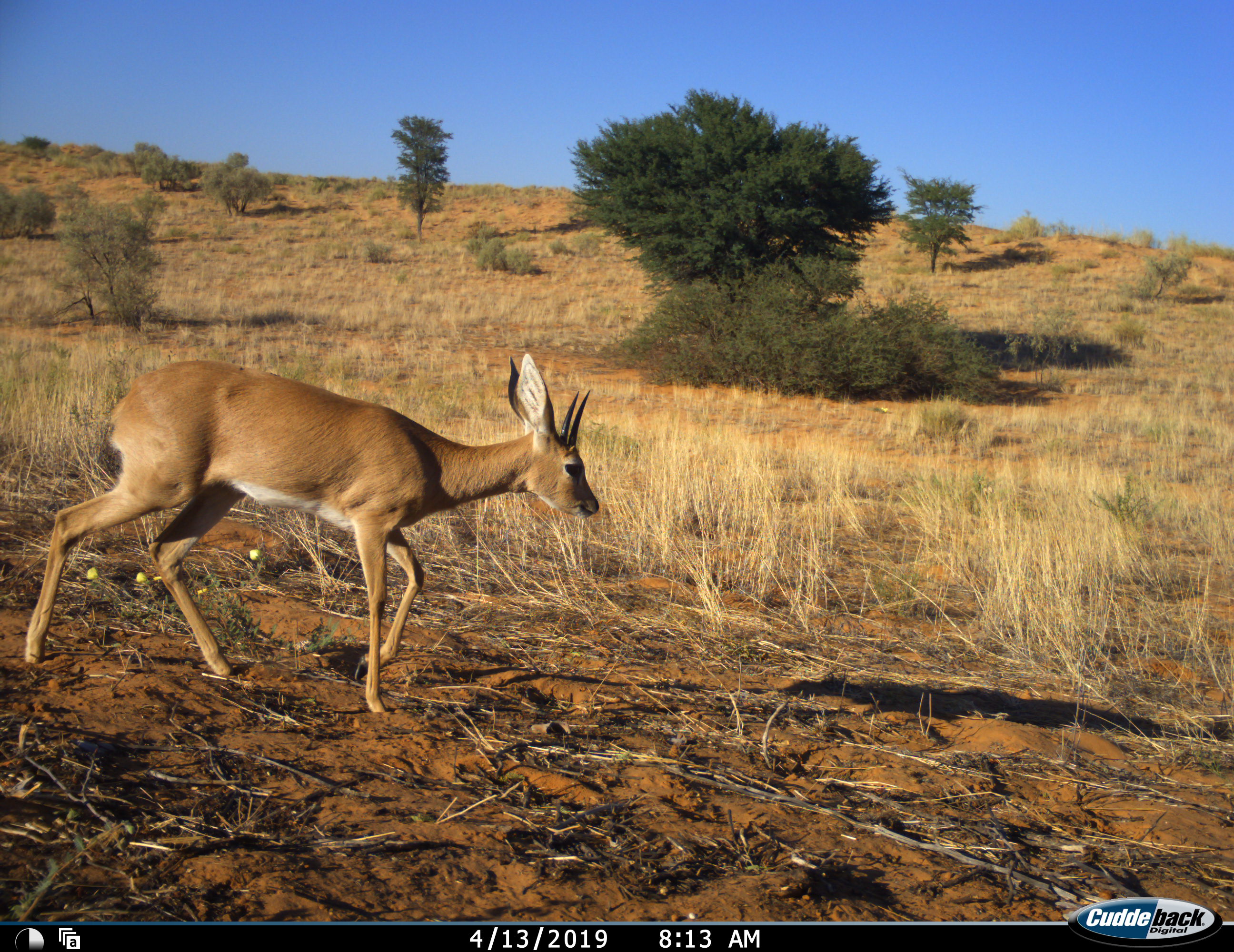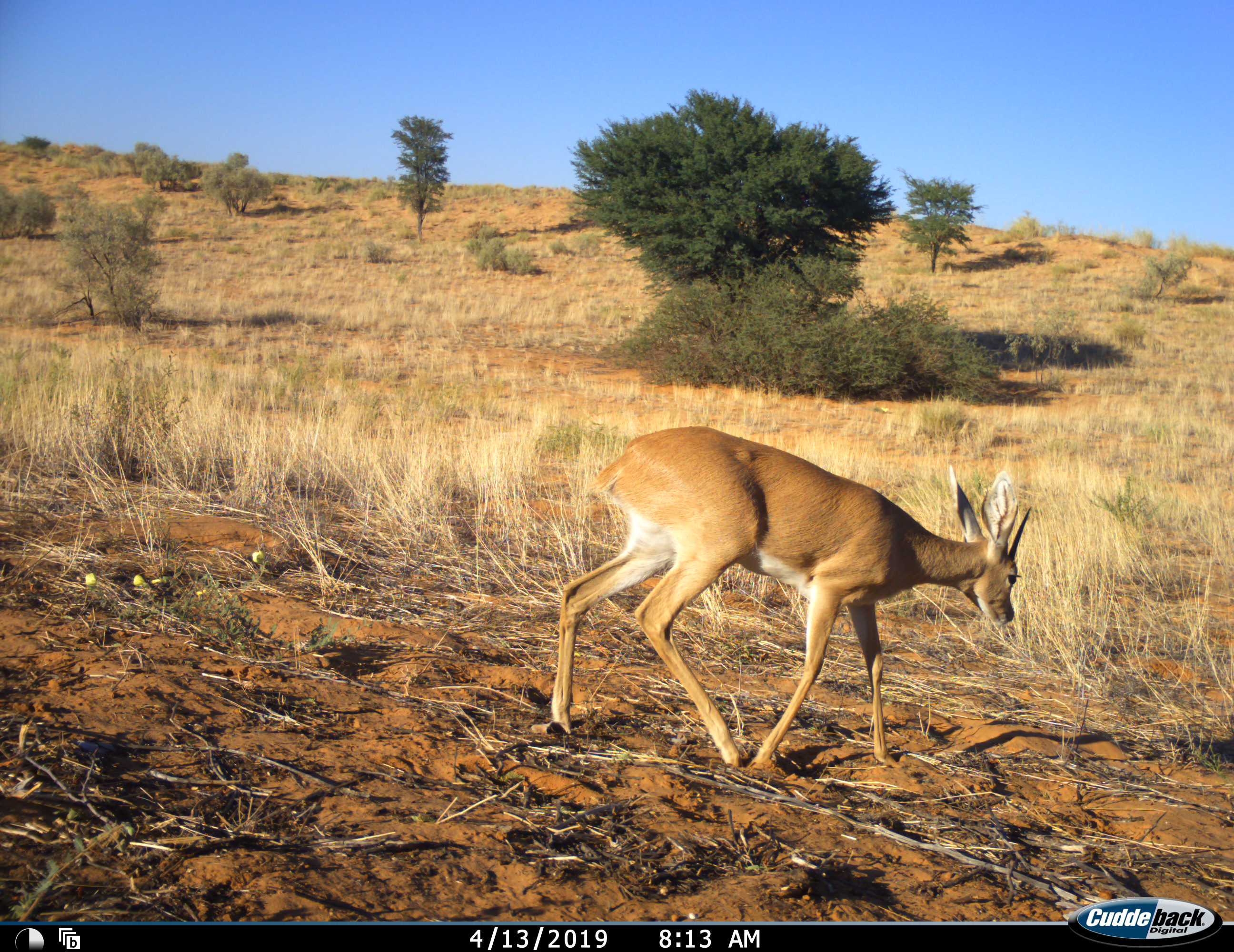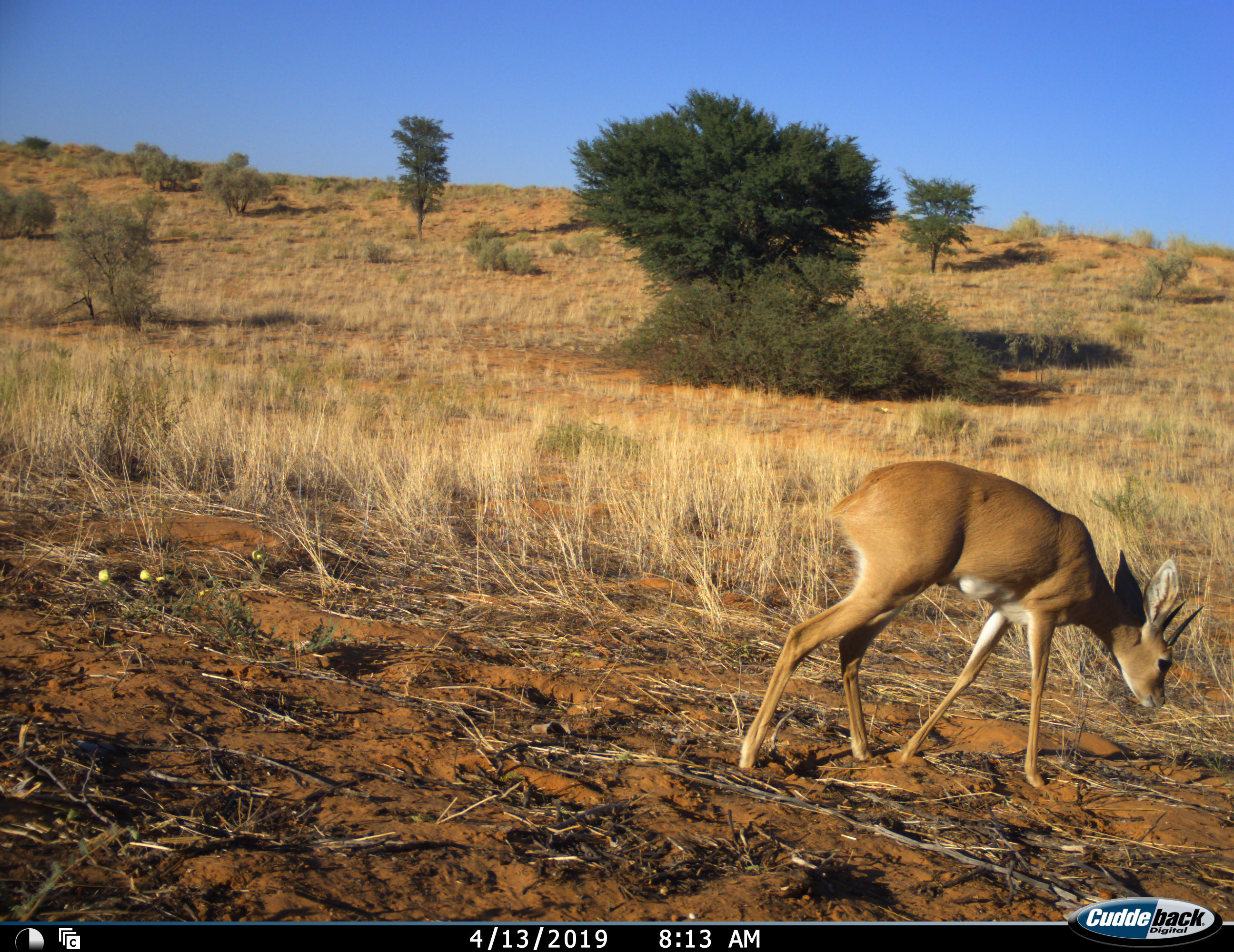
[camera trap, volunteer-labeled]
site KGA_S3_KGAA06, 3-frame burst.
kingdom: Animalia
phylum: Chordata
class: Mammalia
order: Artiodactyla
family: Bovidae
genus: Raphicerus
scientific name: Raphicerus campestris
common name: steenbok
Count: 1.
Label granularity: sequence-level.